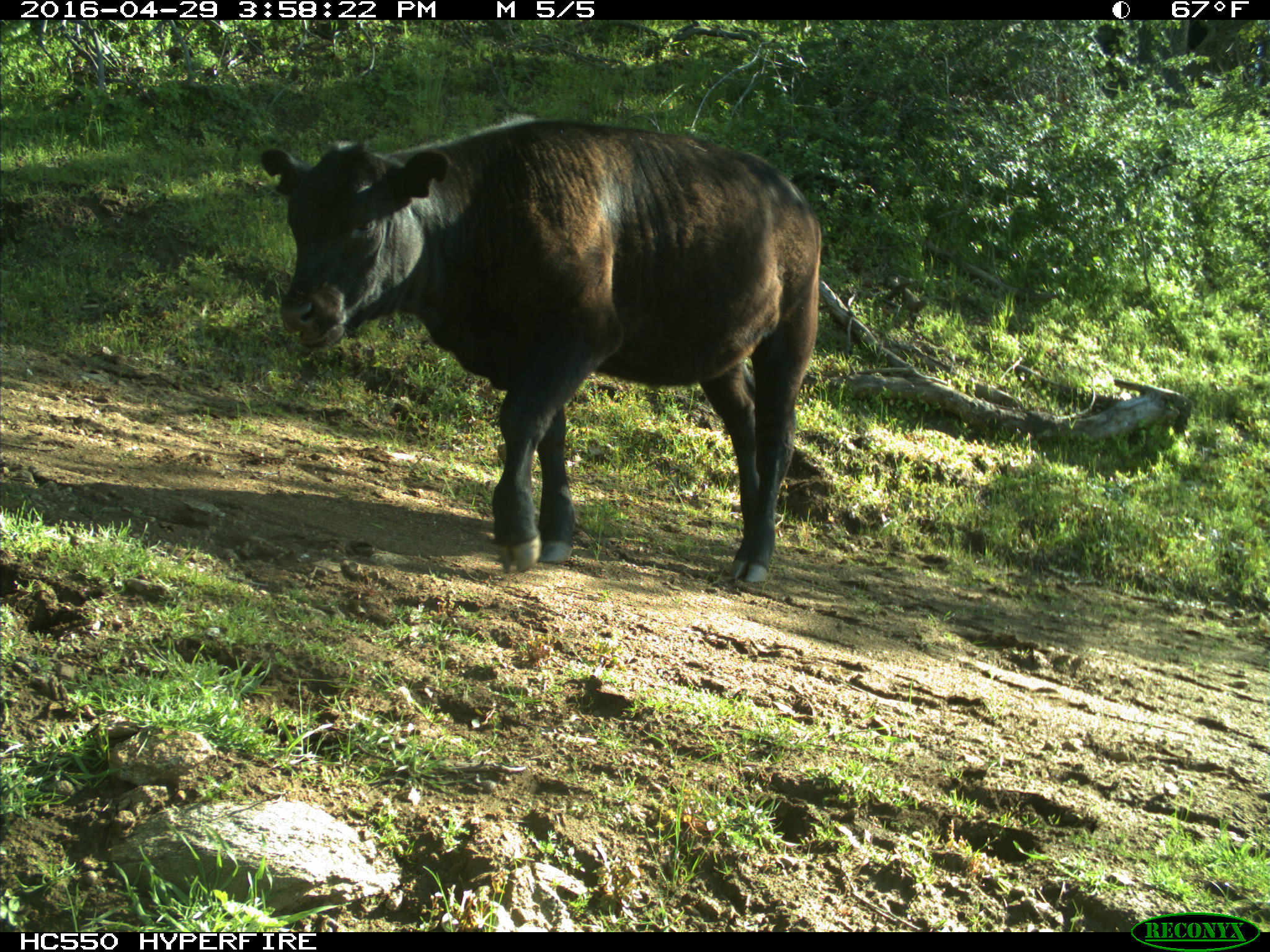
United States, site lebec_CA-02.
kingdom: Animalia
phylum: Chordata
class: Mammalia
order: Artiodactyla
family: Bovidae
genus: Bos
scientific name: Bos taurus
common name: domestic cow